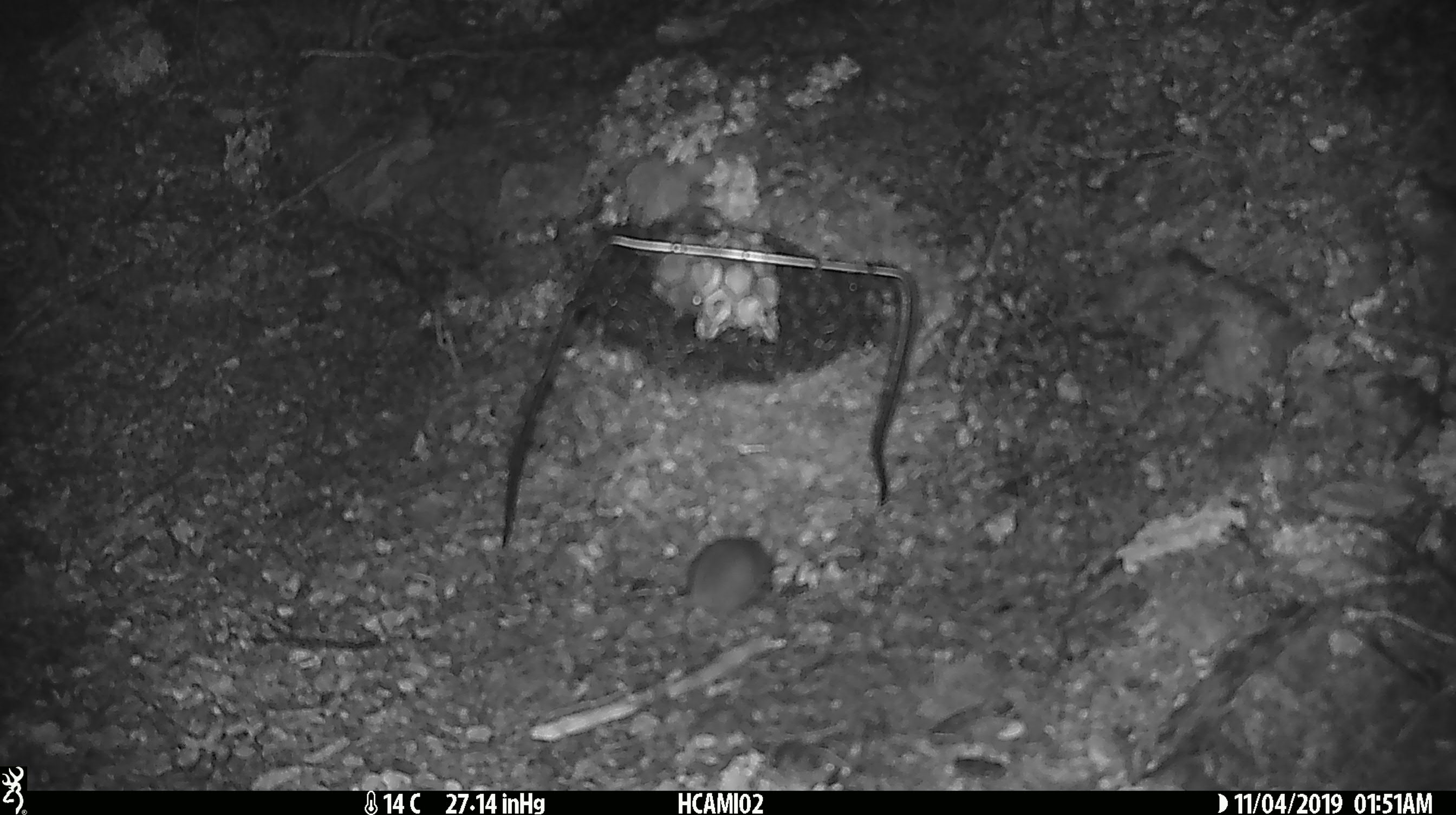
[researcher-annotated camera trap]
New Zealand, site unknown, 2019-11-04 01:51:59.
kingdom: Animalia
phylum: Chordata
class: Mammalia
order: Rodentia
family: Muridae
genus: Mus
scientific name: Mus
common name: mouse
Mouse (Mus).